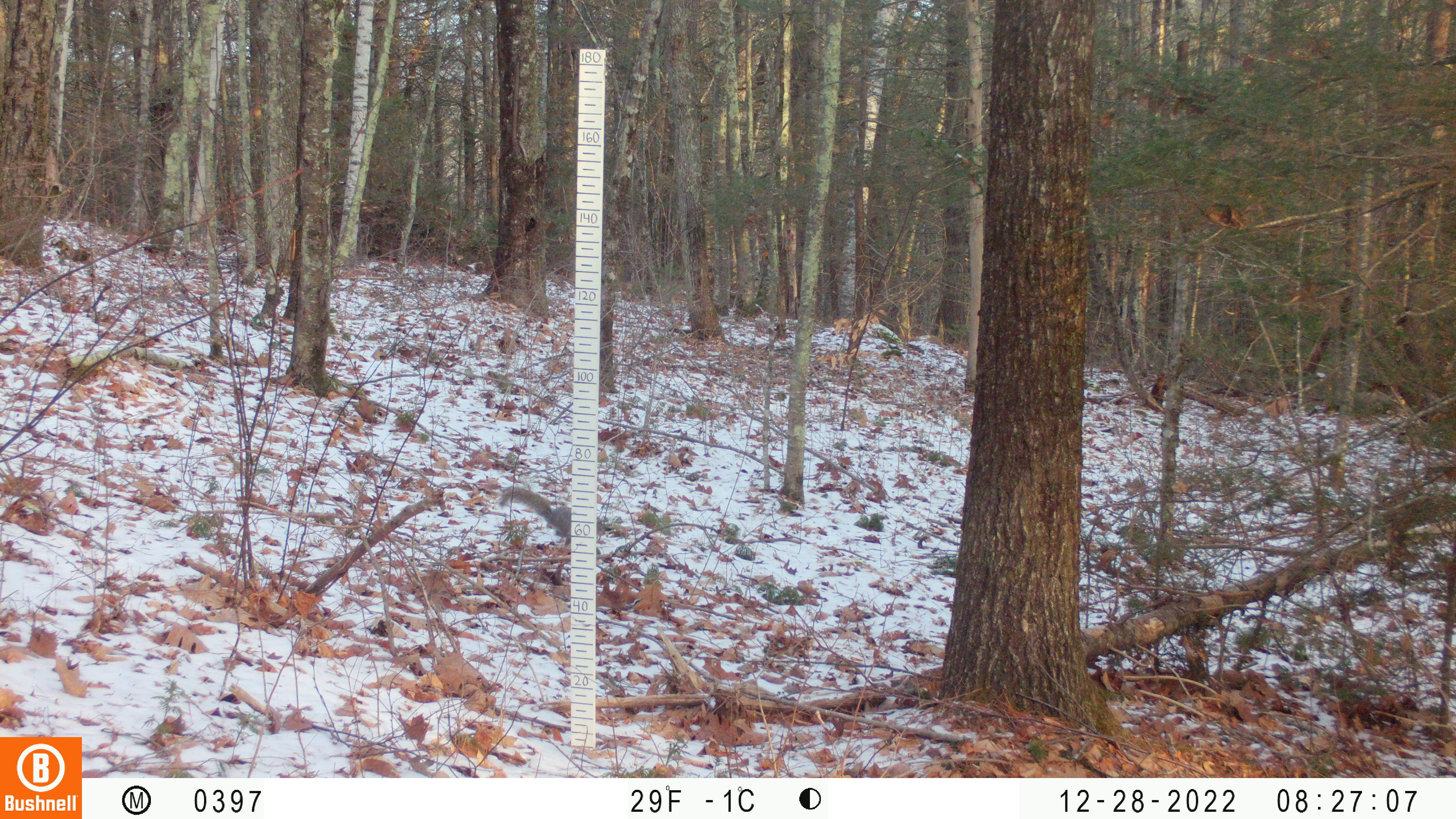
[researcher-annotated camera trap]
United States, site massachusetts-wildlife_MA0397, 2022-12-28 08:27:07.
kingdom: Animalia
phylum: Chordata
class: Mammalia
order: Rodentia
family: Sciuridae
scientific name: Sciuridae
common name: squirrel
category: squirrel sp.